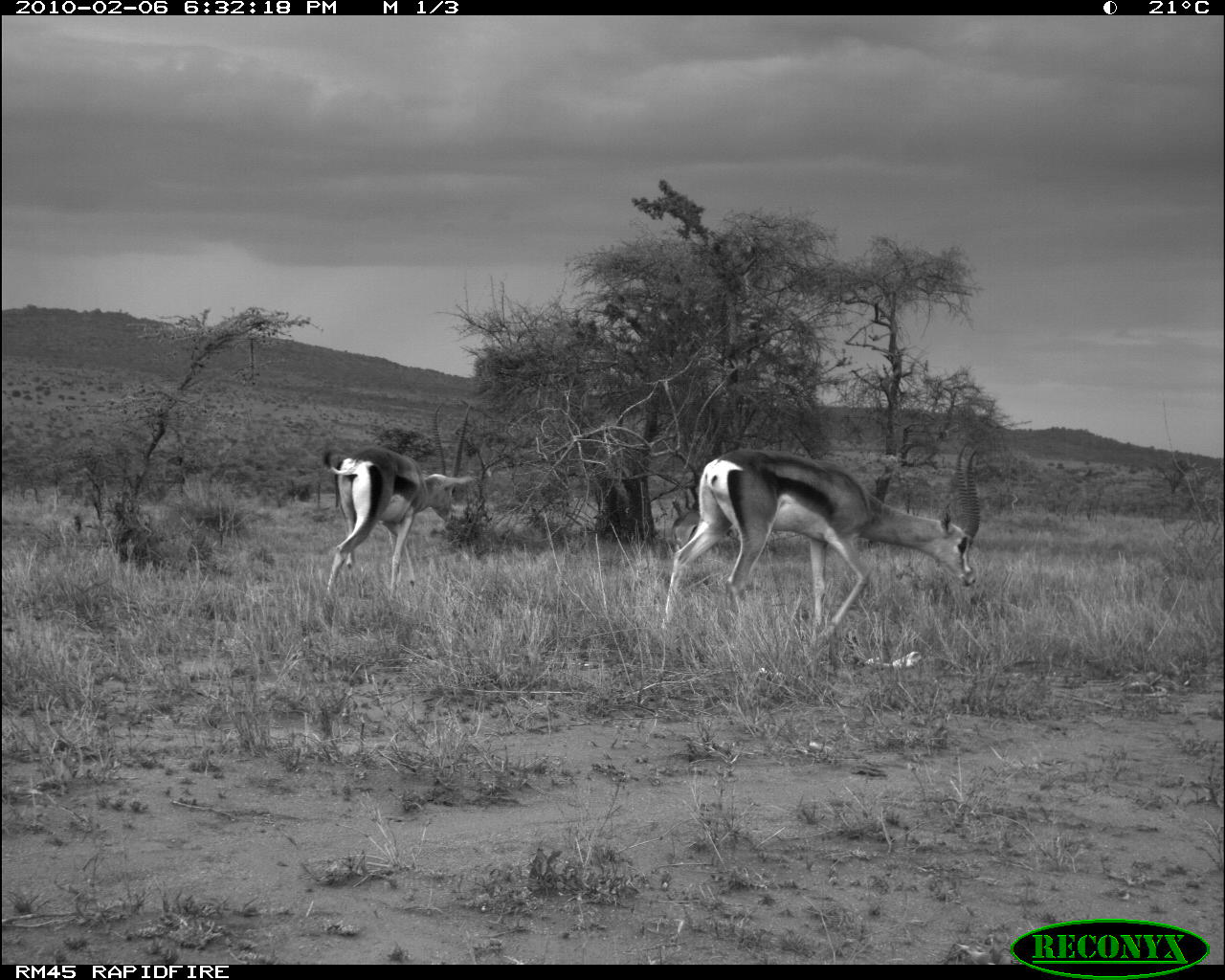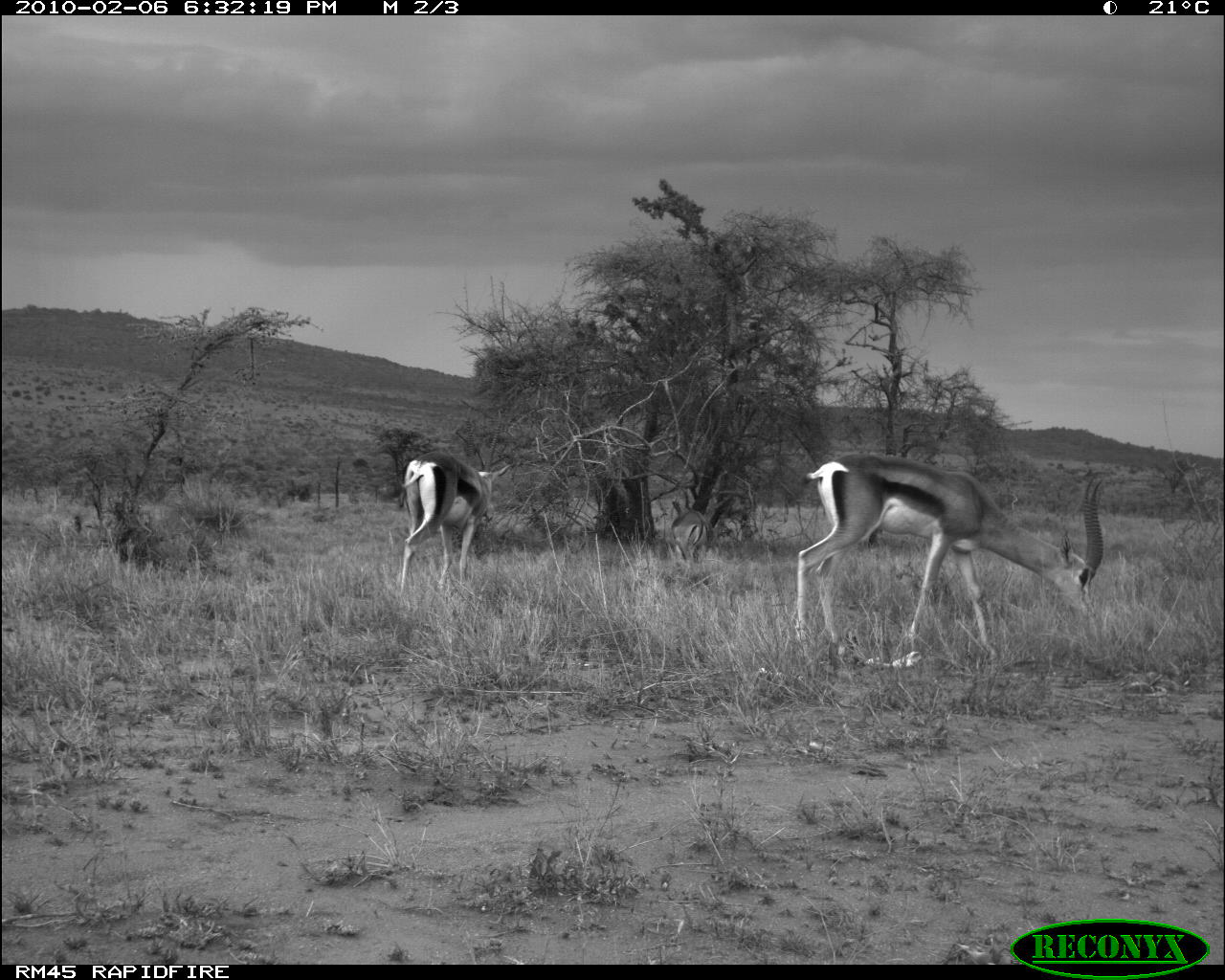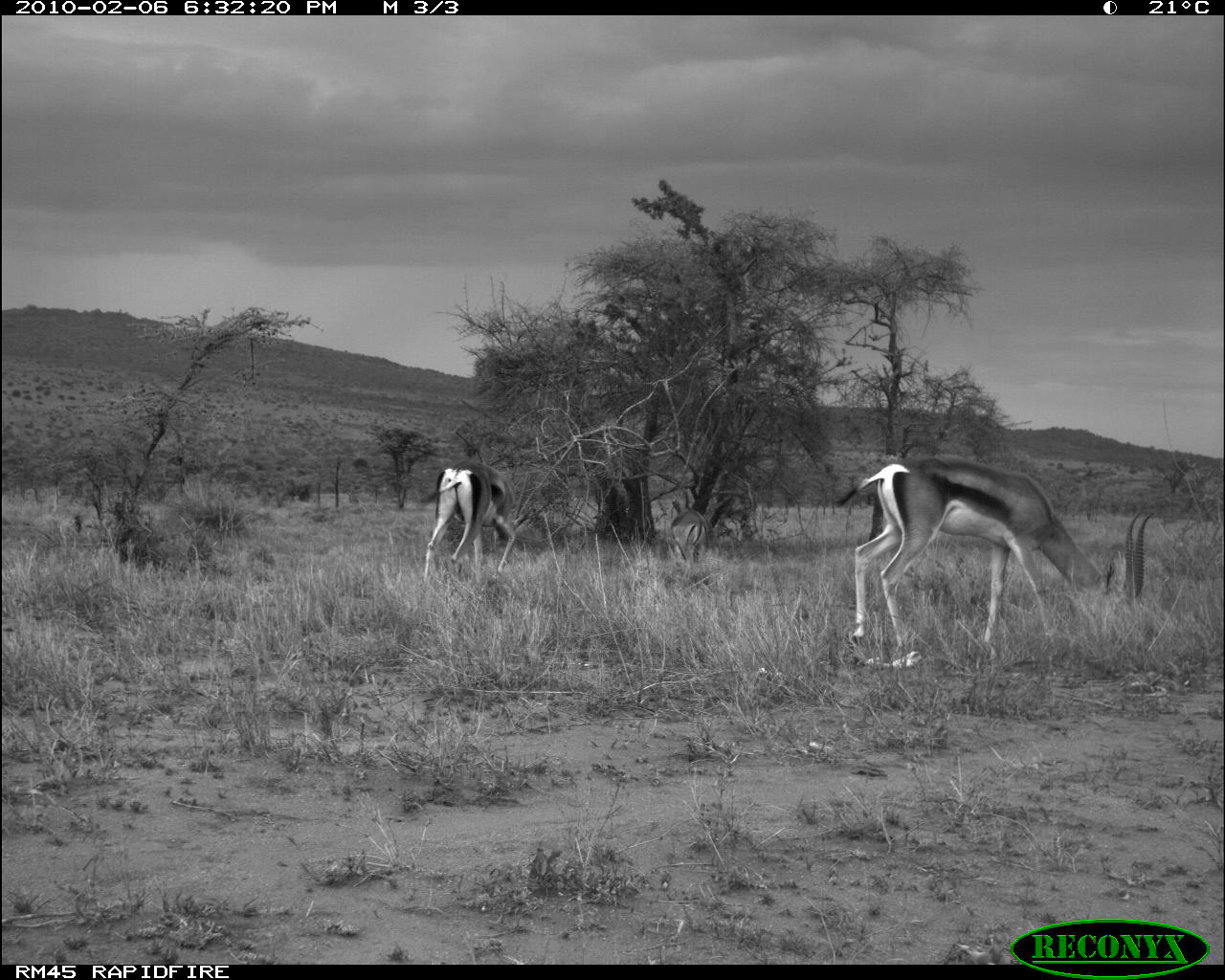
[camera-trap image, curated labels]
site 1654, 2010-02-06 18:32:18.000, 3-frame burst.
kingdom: Animalia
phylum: Chordata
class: Mammalia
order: Artiodactyla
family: Bovidae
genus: Nanger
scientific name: Nanger granti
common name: grant's gazelle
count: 2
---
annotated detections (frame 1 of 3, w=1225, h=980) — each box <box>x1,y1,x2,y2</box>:
nanger granti: <box>658,442,980,642</box>; <box>320,401,474,594</box>; <box>668,509,699,557</box>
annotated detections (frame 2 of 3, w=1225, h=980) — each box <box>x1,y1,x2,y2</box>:
nanger granti: <box>794,451,1104,656</box>; <box>396,407,511,597</box>; <box>670,487,710,570</box>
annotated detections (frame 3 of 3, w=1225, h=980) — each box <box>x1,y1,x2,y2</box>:
nanger granti: <box>834,453,1155,660</box>; <box>424,459,529,577</box>; <box>670,507,708,564</box>